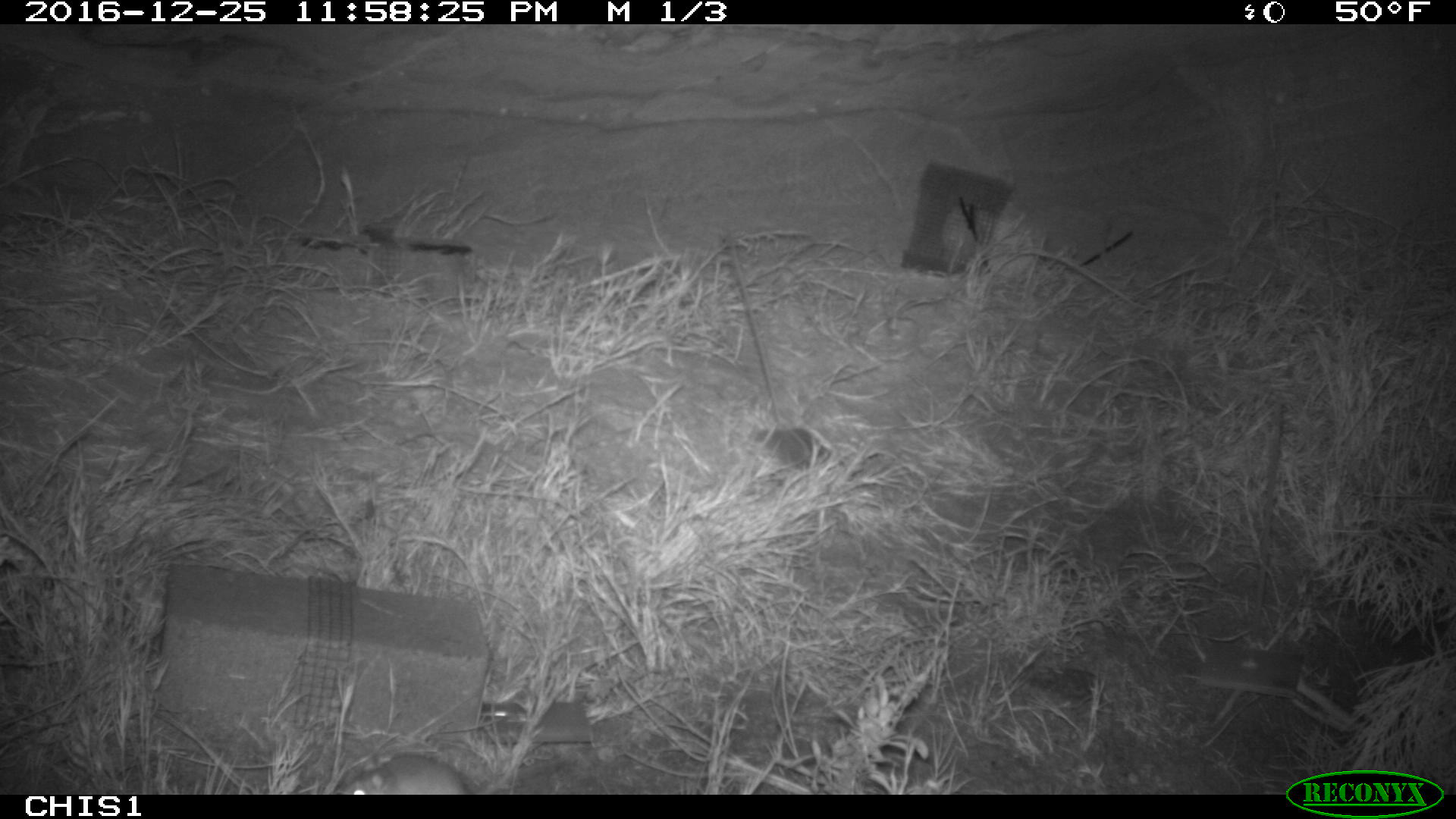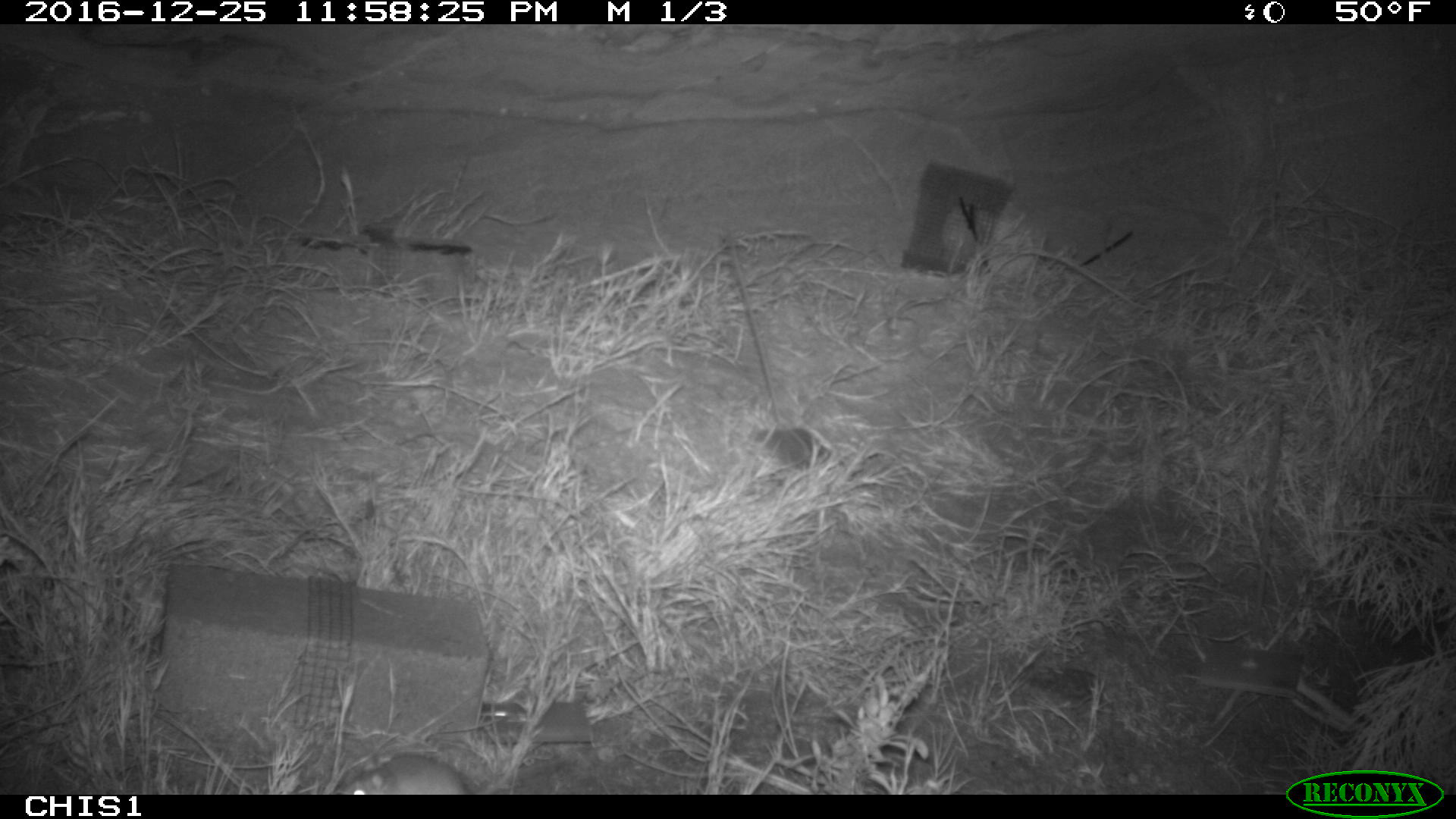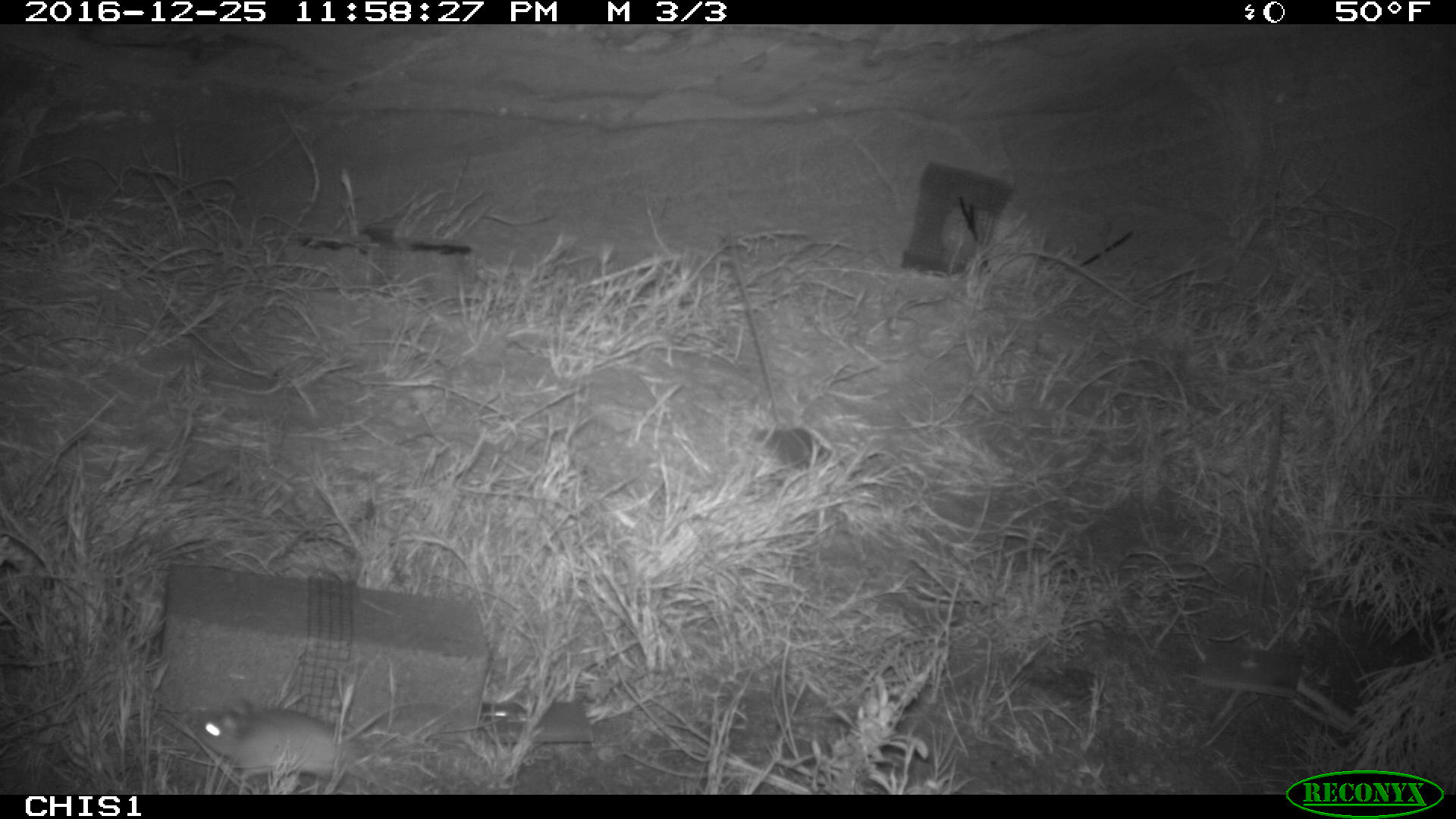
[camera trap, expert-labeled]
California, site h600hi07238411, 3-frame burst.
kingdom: Animalia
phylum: Chordata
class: Mammalia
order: Rodentia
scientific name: Rodentia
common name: rodent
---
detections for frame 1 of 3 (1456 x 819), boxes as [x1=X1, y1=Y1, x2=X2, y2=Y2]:
rodent: [x1=344, y1=755, x2=468, y2=794]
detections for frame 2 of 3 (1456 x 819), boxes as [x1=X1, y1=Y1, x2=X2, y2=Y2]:
rodent: [x1=340, y1=753, x2=472, y2=794]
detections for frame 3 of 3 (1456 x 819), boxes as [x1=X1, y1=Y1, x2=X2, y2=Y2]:
rodent: [x1=198, y1=701, x2=352, y2=780]